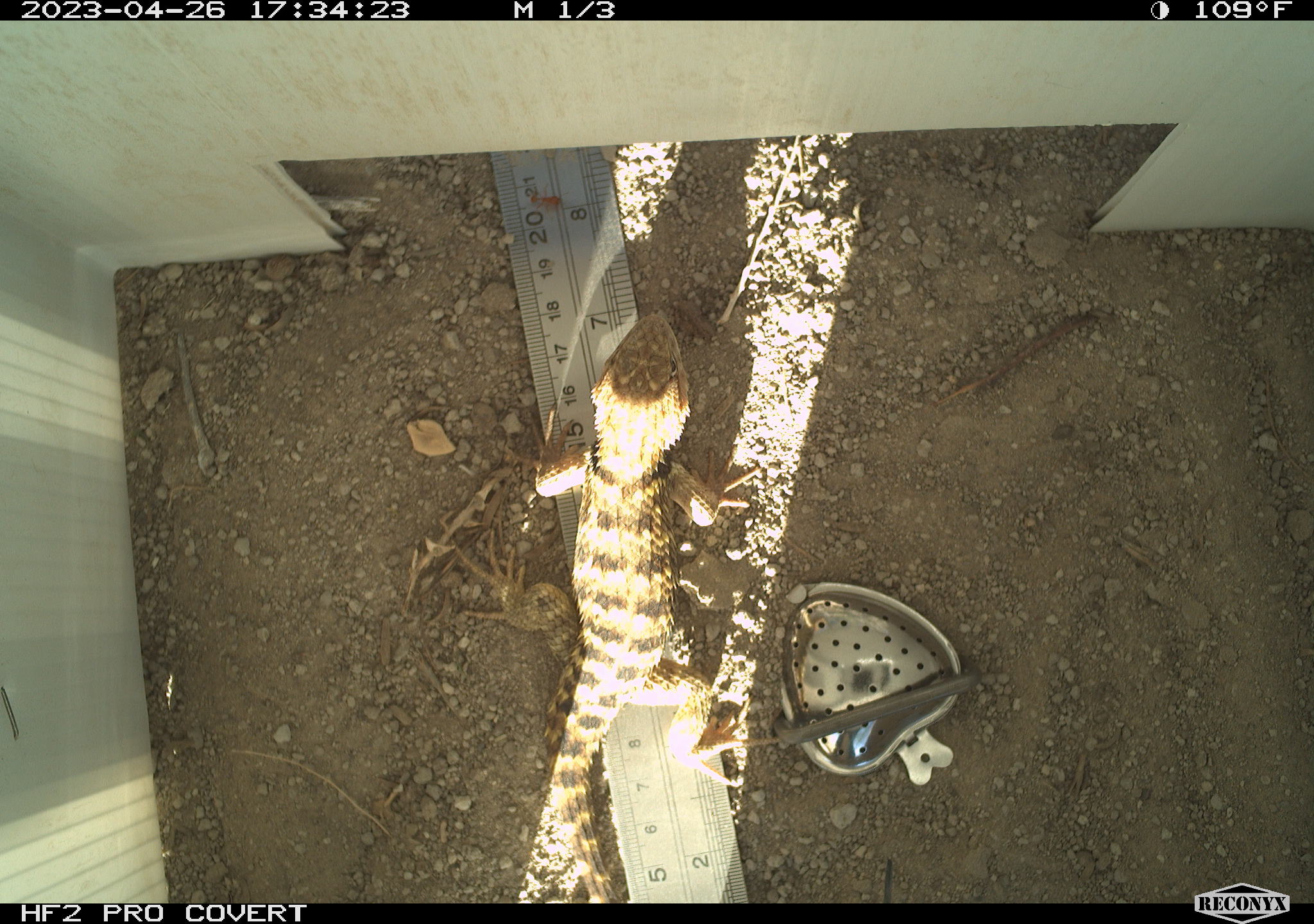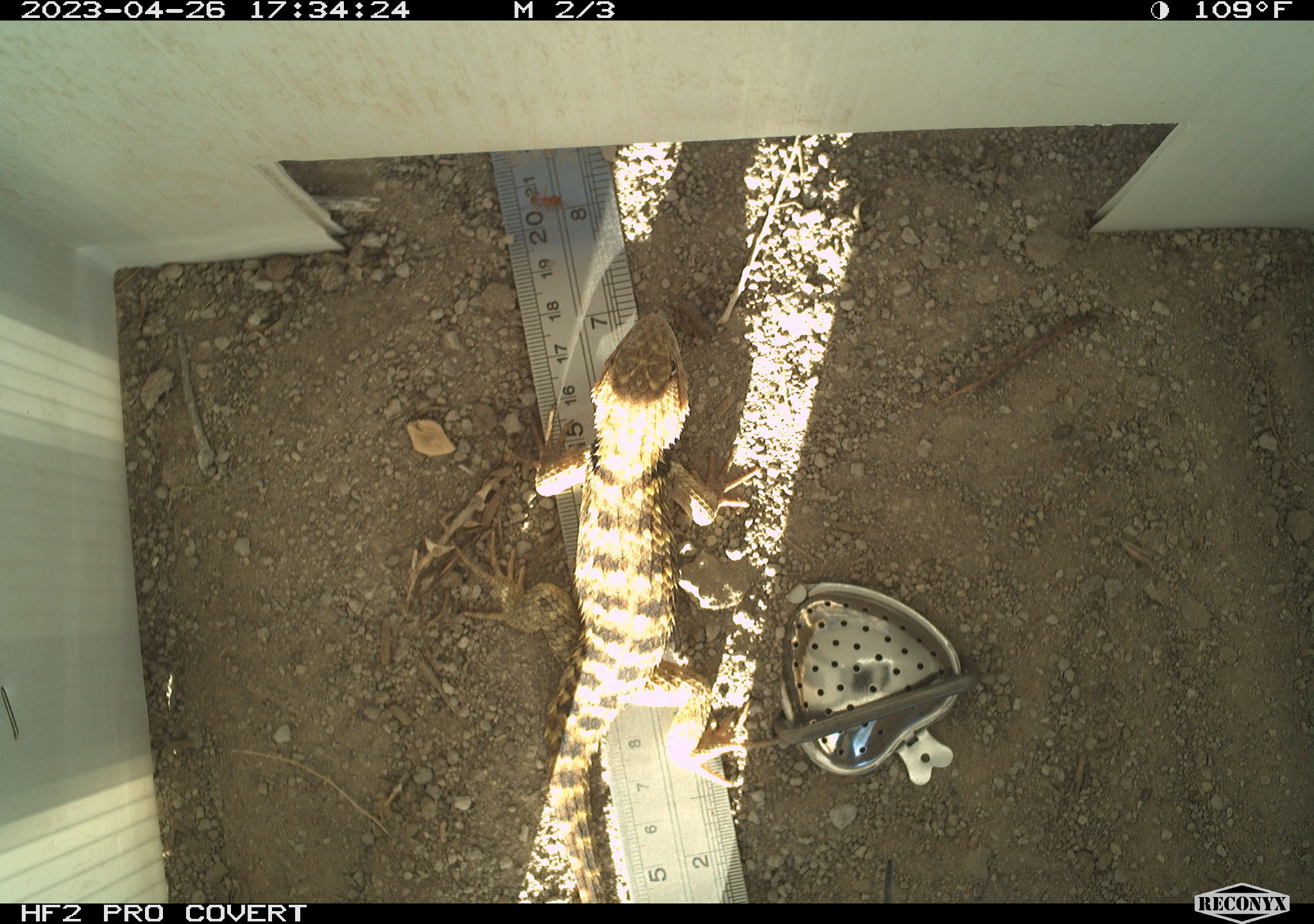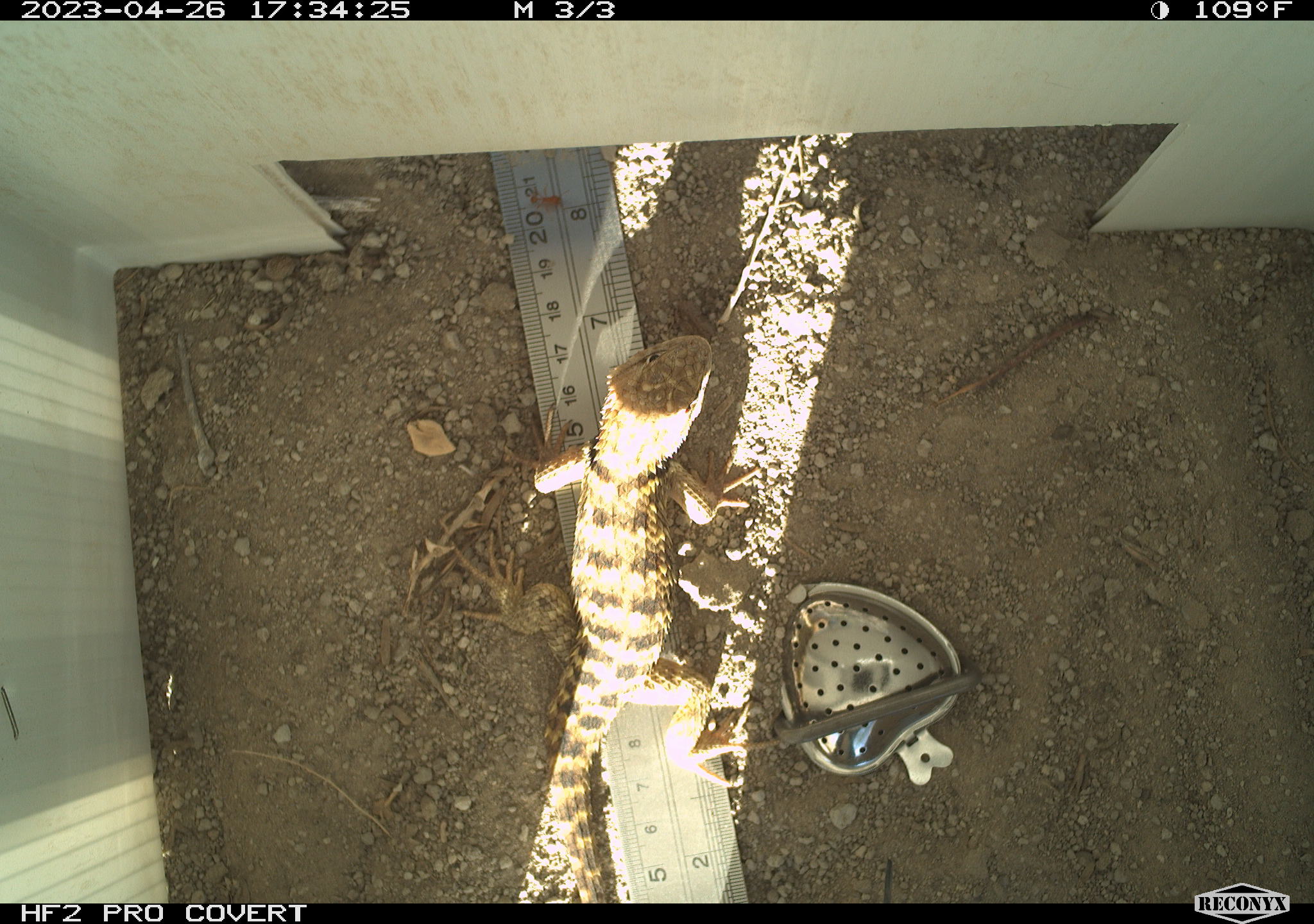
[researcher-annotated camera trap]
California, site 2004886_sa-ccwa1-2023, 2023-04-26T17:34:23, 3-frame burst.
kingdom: Animalia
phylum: Chordata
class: Reptilia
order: Squamata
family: Phrynosomatidae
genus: Sceloporus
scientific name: Sceloporus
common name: spiny lizards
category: sceloporus species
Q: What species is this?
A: Sceloporus species (spiny lizards) (Sceloporus).